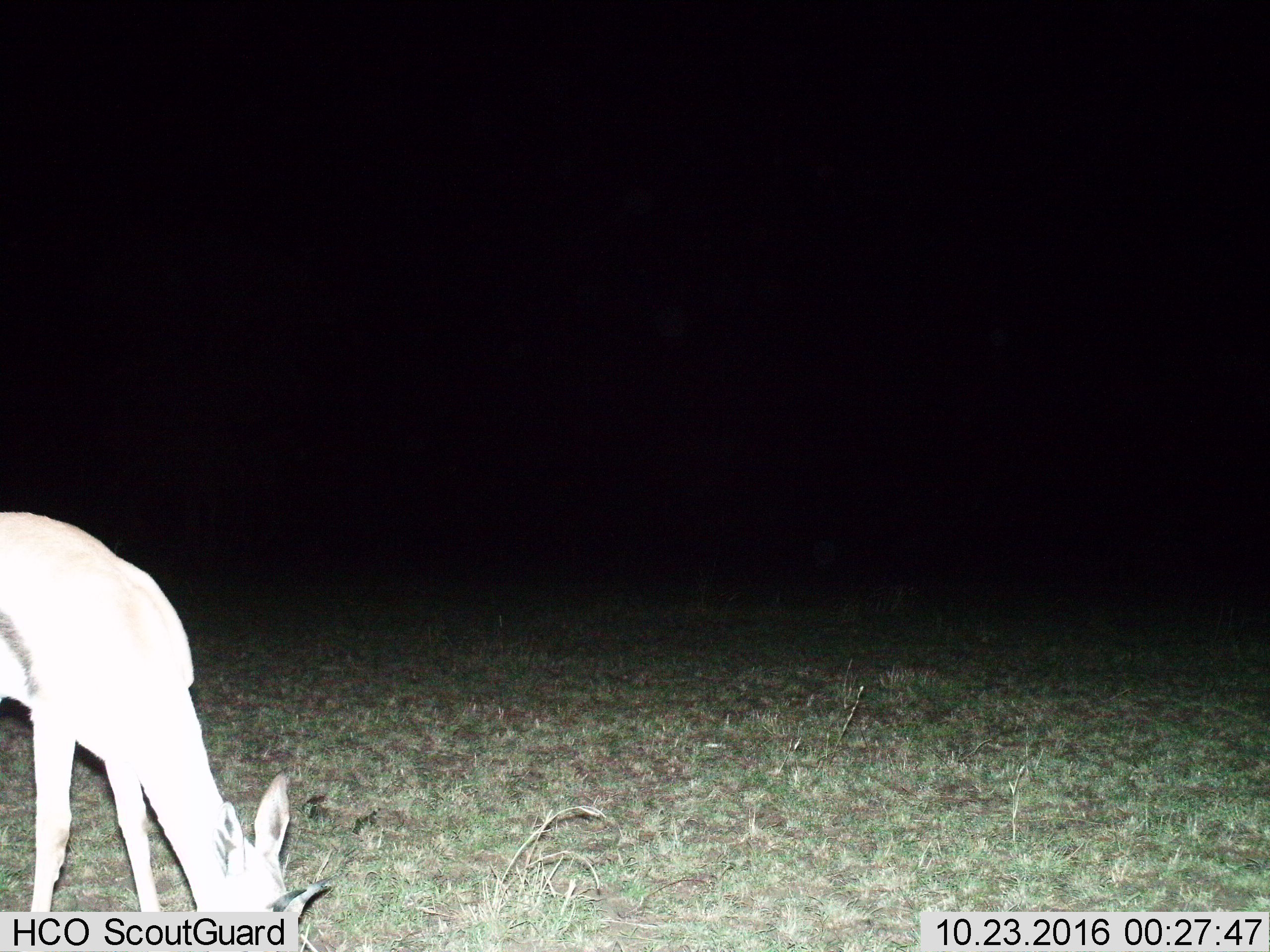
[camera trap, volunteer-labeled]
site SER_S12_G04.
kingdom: Animalia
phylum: Chordata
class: Mammalia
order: Artiodactyla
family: Bovidae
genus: Eudorcas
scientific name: Eudorcas thomsonii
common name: thomson's gazelle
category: gazellethomsons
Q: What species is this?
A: Gazellethomsons (thomson's gazelle) (Eudorcas thomsonii).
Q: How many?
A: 1.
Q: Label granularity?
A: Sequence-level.